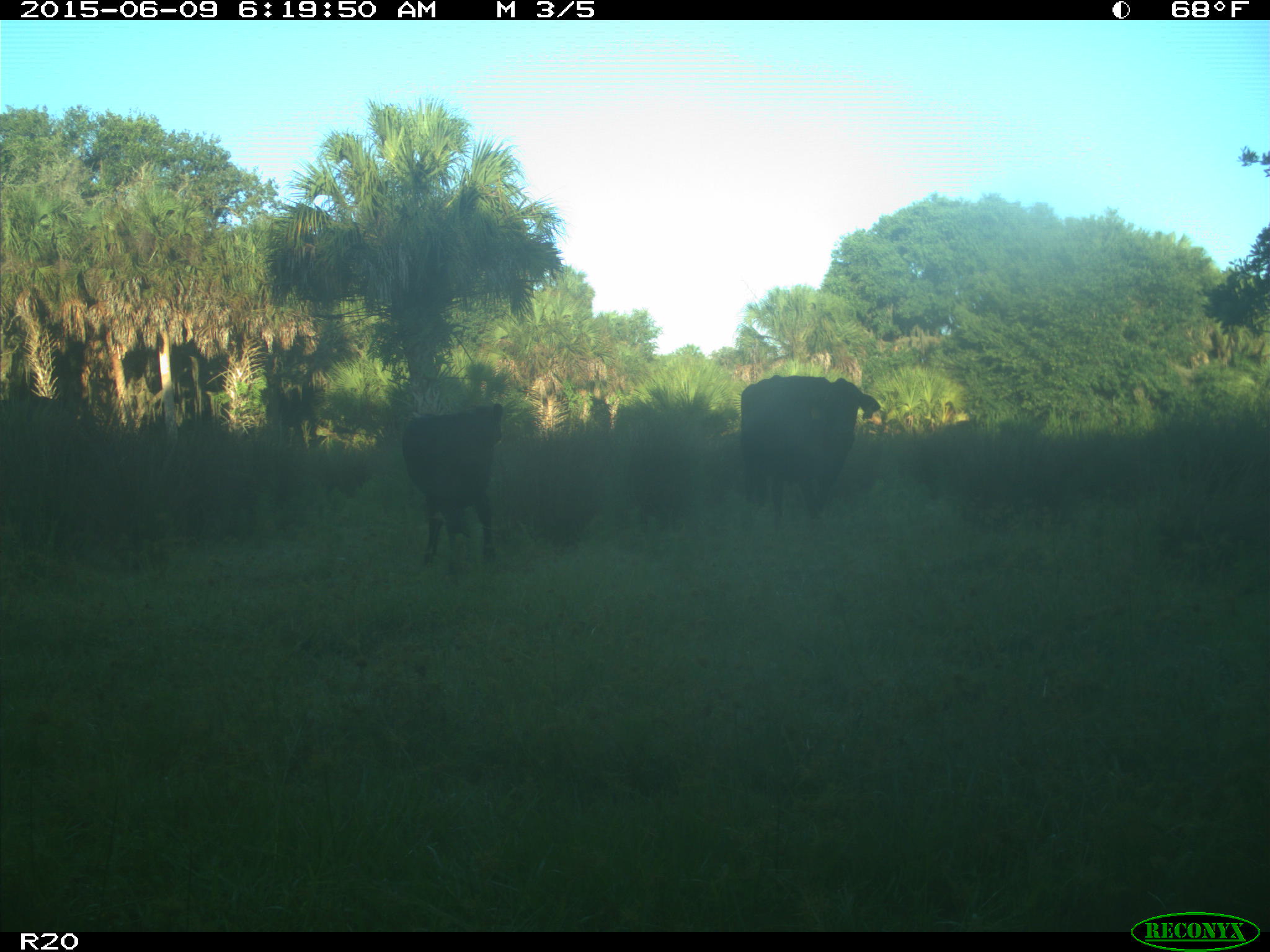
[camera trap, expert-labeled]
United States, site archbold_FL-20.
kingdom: Animalia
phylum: Chordata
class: Mammalia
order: Artiodactyla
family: Bovidae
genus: Bos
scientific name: Bos taurus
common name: domestic cow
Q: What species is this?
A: Bos taurus (domestic cow).